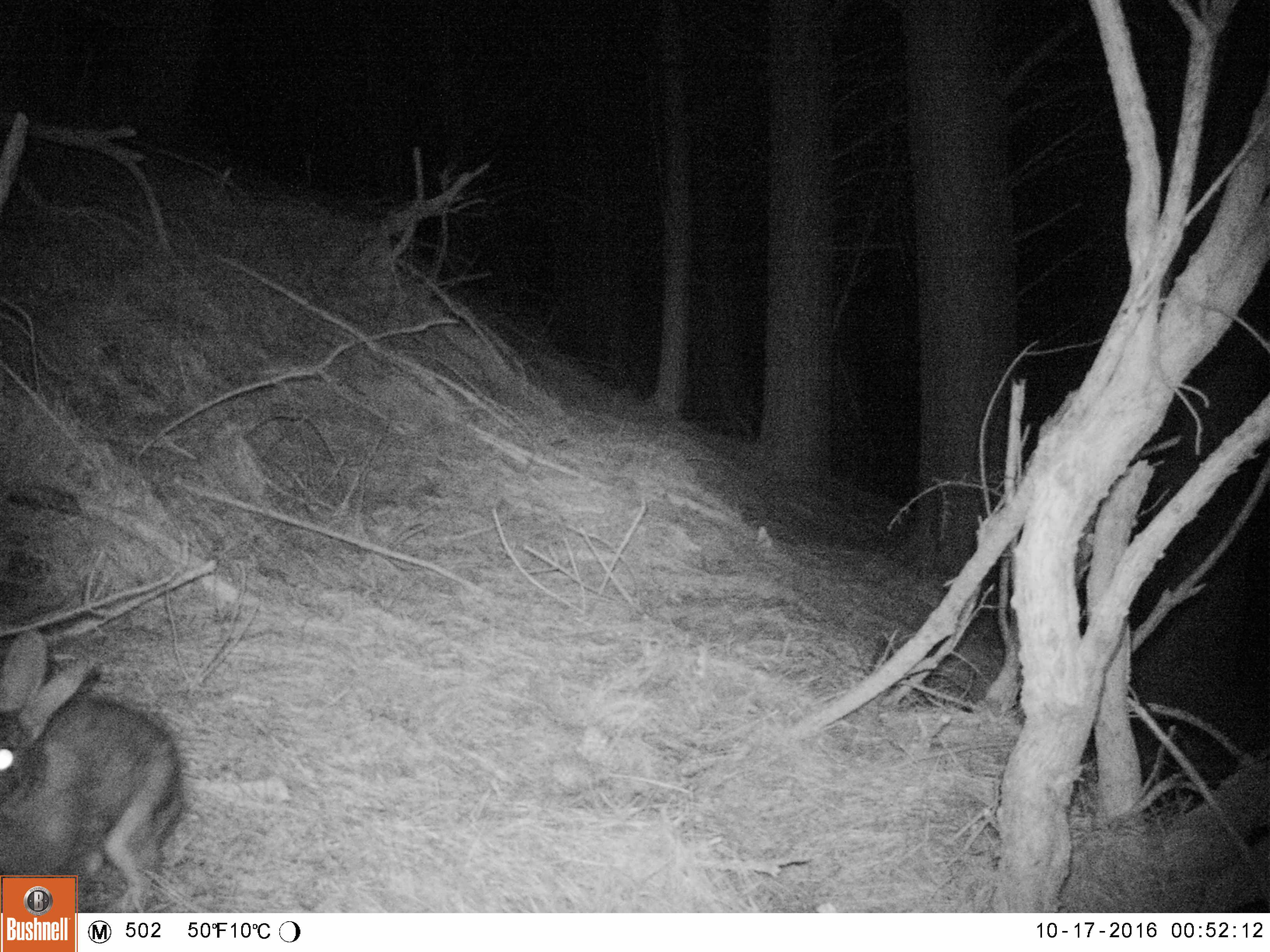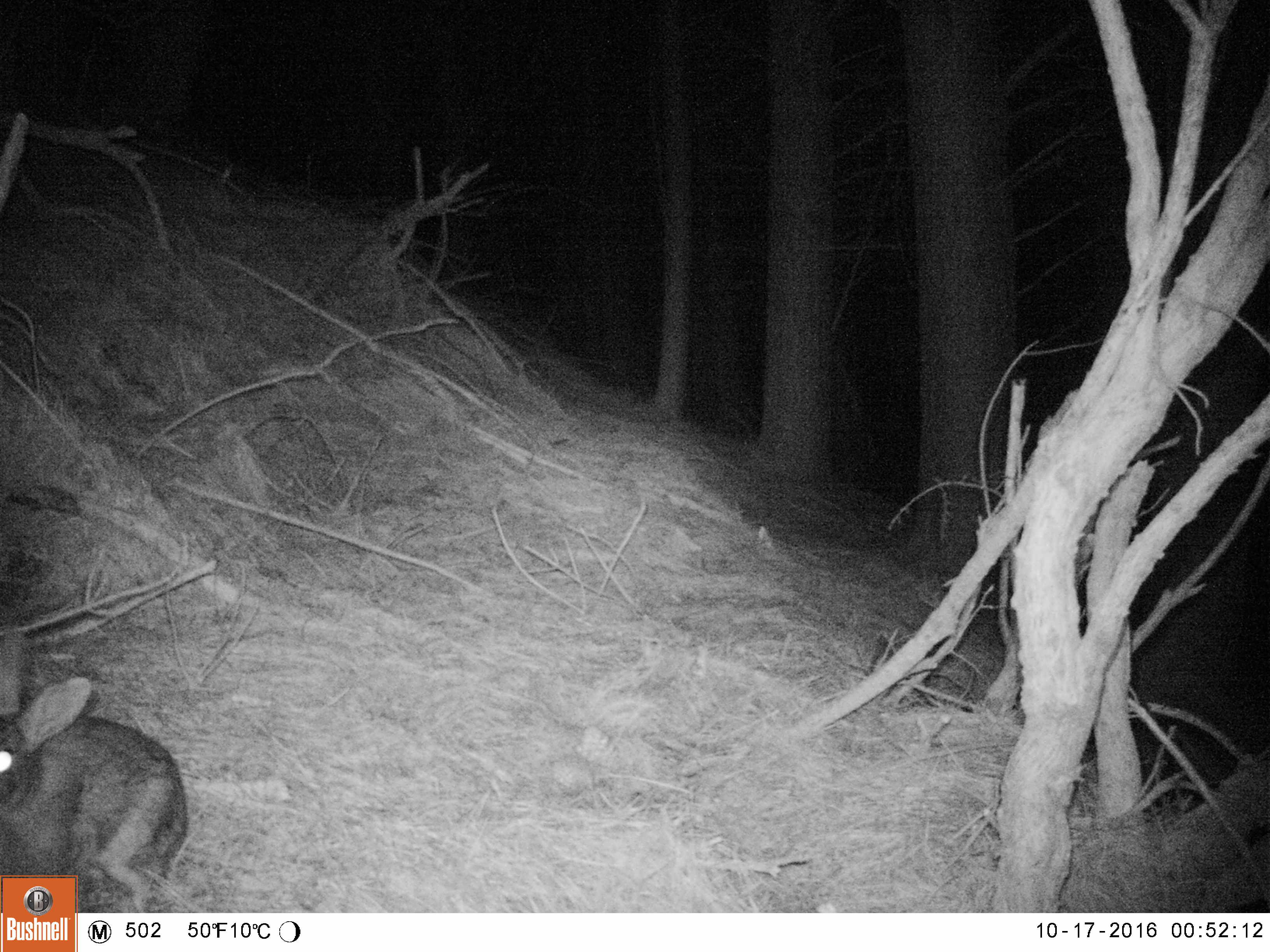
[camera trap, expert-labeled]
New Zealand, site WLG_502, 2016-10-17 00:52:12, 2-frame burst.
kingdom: Animalia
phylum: Chordata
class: Mammalia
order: Lagomorpha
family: Leporidae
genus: Oryctolagus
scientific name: Oryctolagus cuniculus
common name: european rabbit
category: rabbit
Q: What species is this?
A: Rabbit (european rabbit) (Oryctolagus cuniculus).